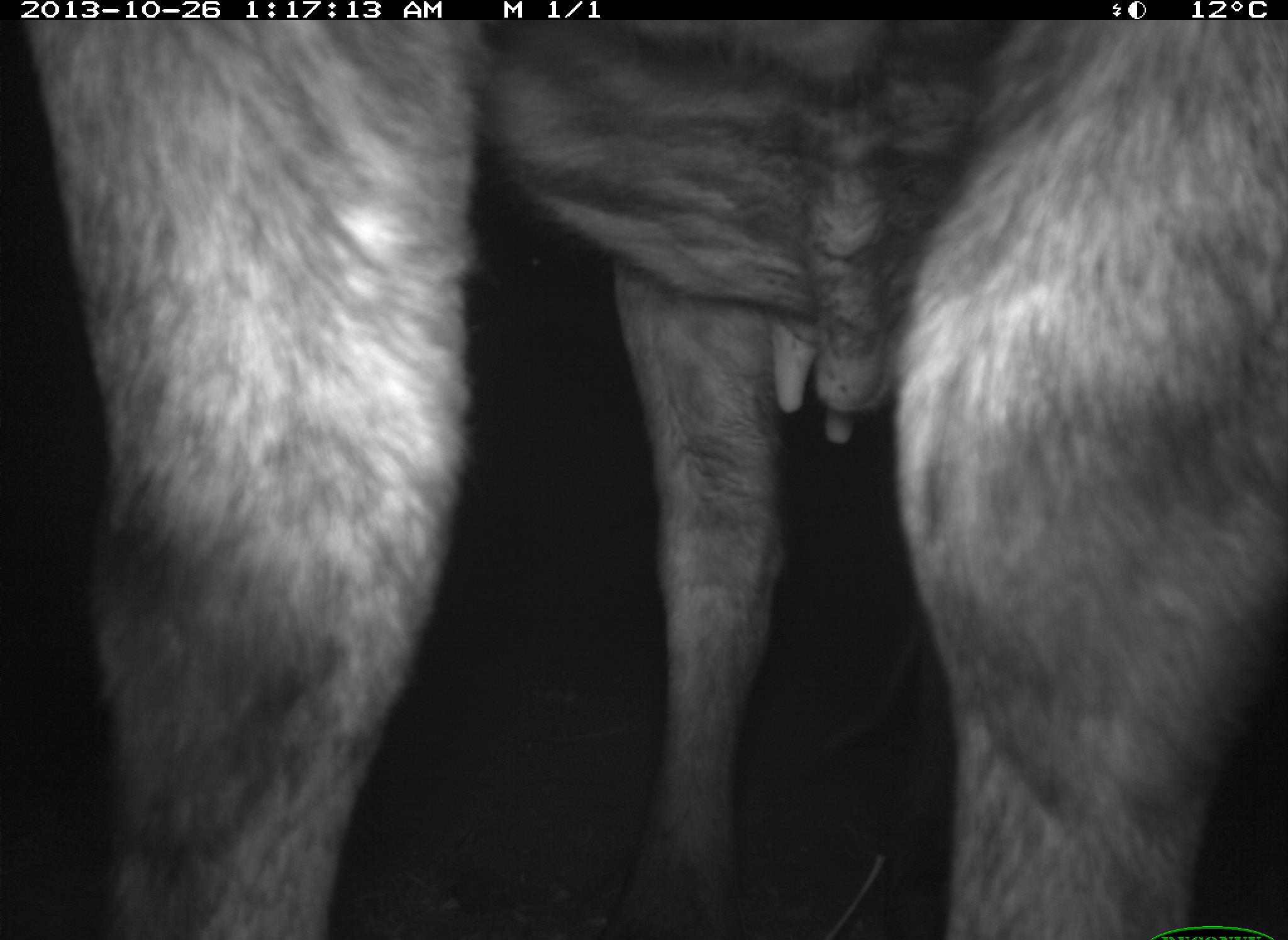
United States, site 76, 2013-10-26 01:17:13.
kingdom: Animalia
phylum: Chordata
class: Mammalia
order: Artiodactyla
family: Bovidae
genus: Bos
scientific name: Bos taurus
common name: cow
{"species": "cow (Bos taurus)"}